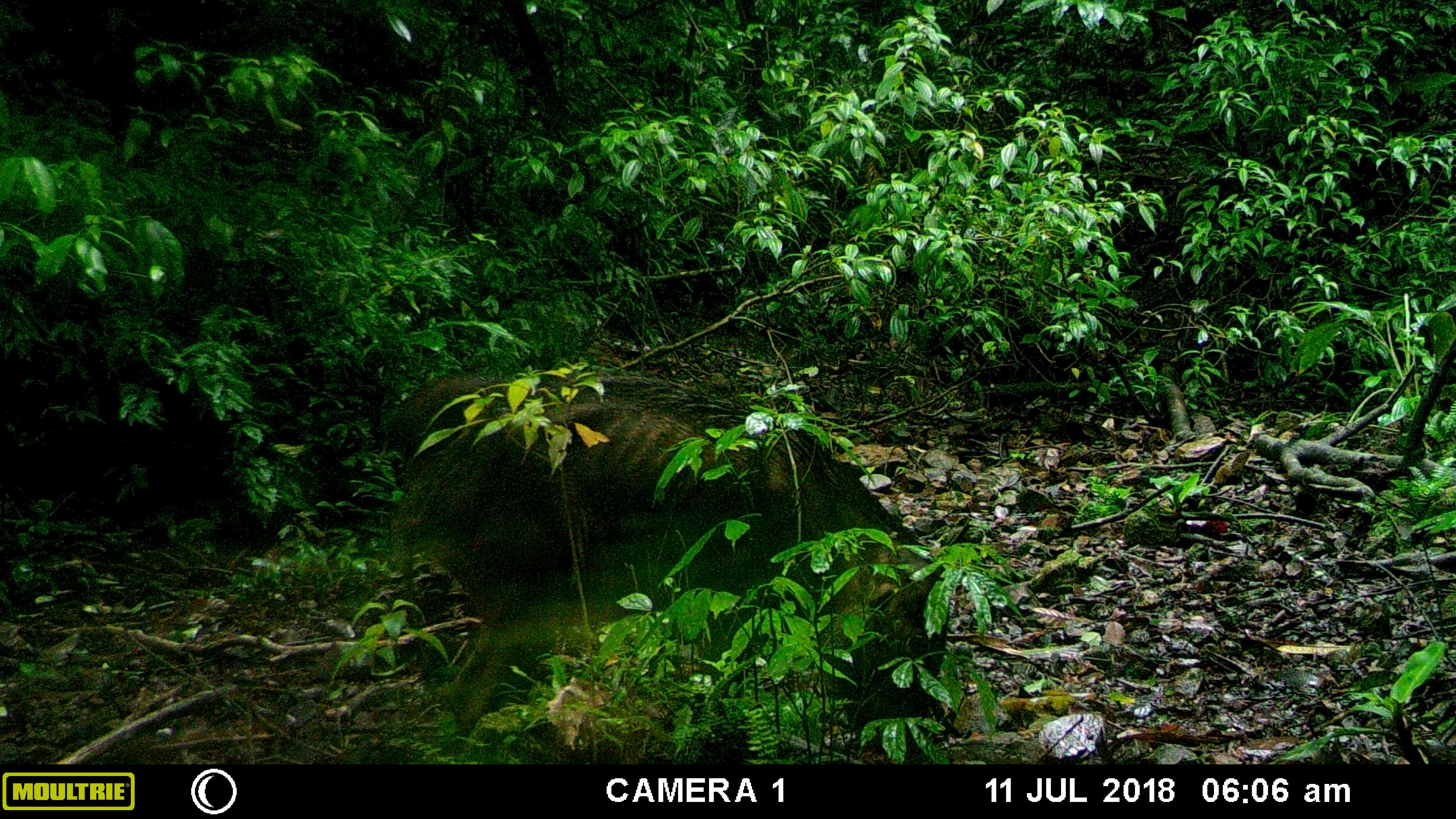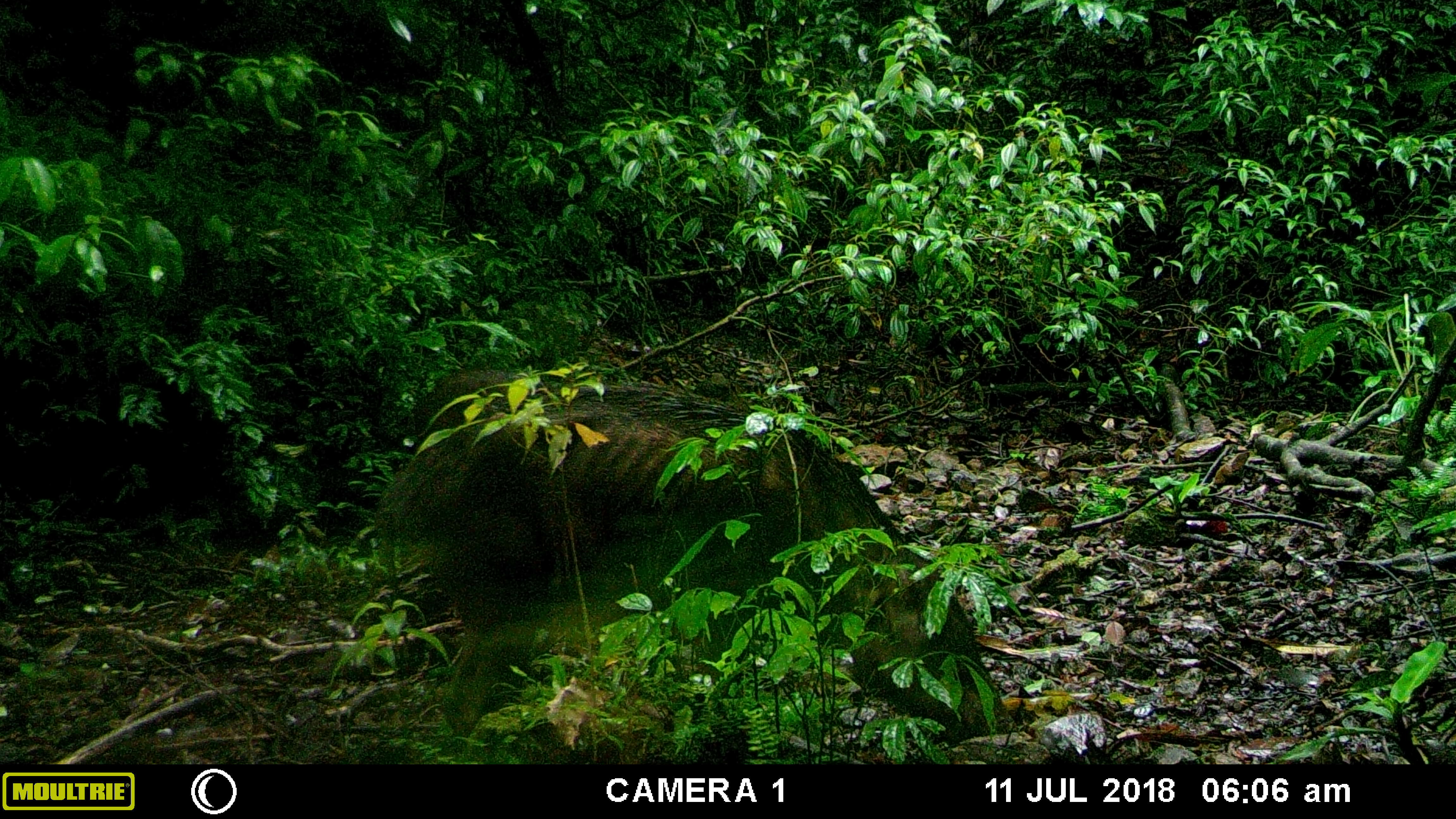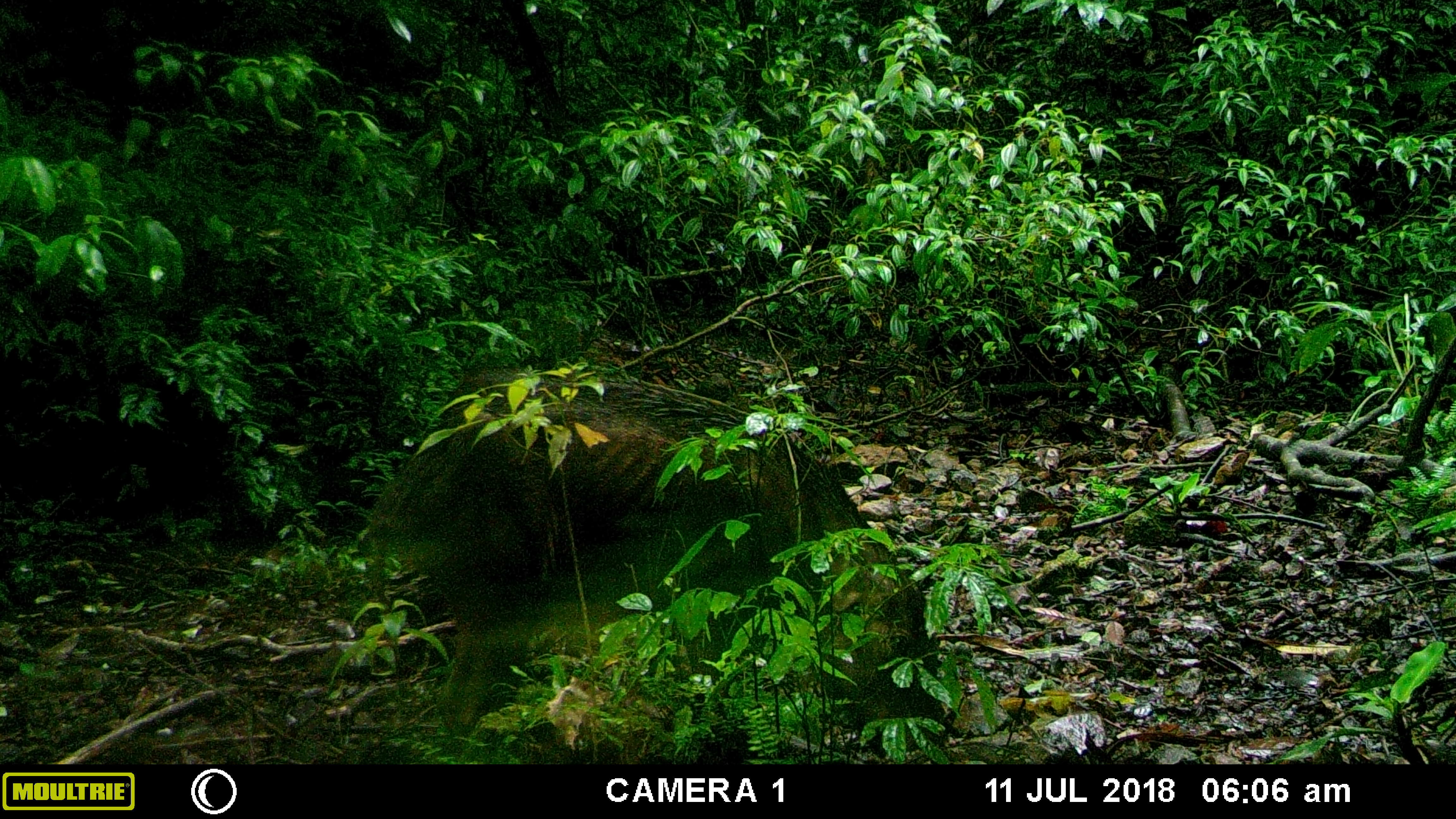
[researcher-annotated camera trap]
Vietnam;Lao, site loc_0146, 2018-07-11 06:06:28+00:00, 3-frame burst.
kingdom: Animalia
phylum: Chordata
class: Mammalia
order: Artiodactyla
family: Suidae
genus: Sus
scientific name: Sus scrofa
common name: eurasian wild pig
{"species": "eurasian wild pig (Sus scrofa)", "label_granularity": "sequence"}